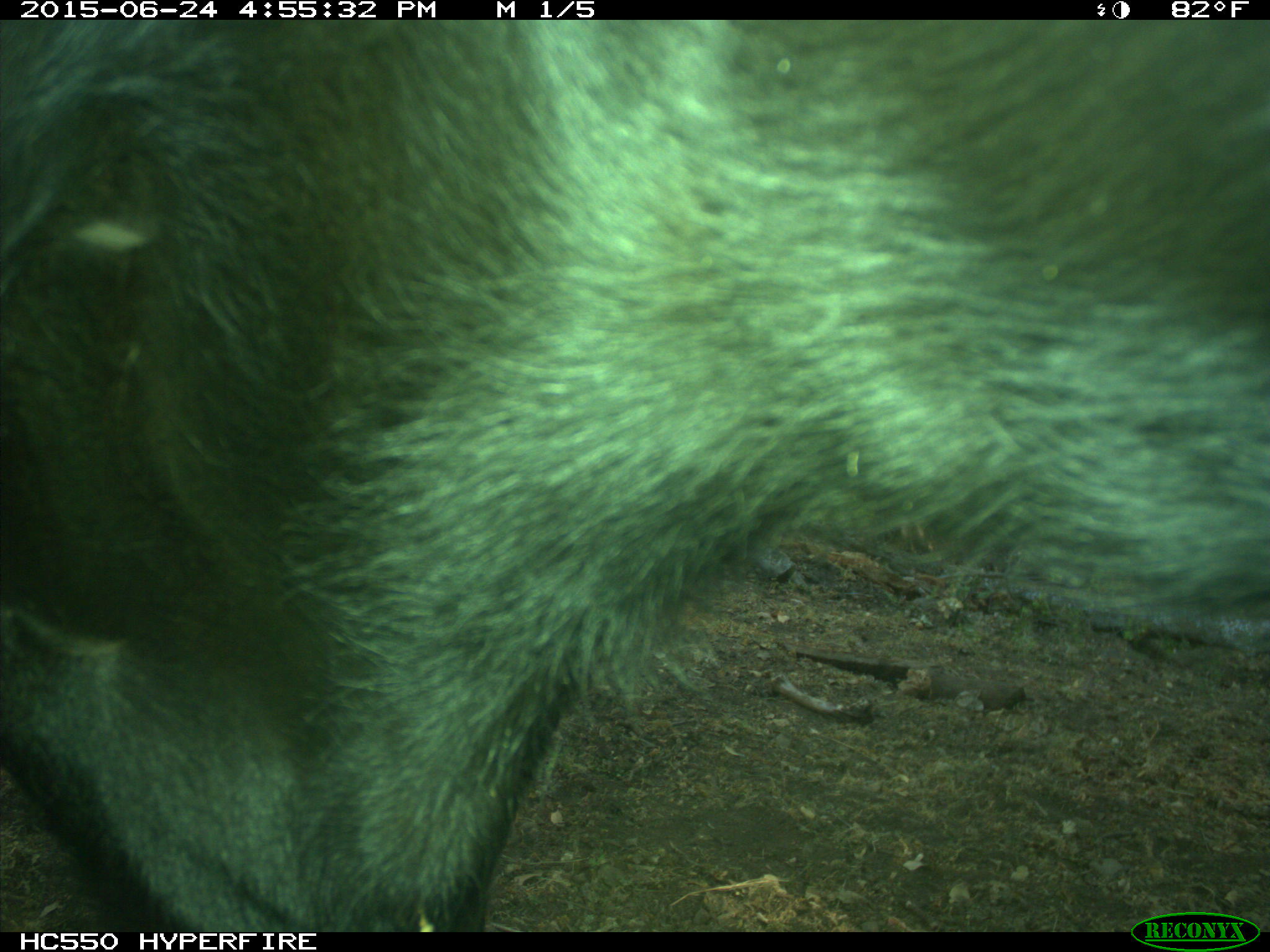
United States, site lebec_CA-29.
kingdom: Animalia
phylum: Chordata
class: Mammalia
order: Artiodactyla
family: Bovidae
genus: Bos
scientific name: Bos taurus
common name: domestic cow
Bos taurus (domestic cow).